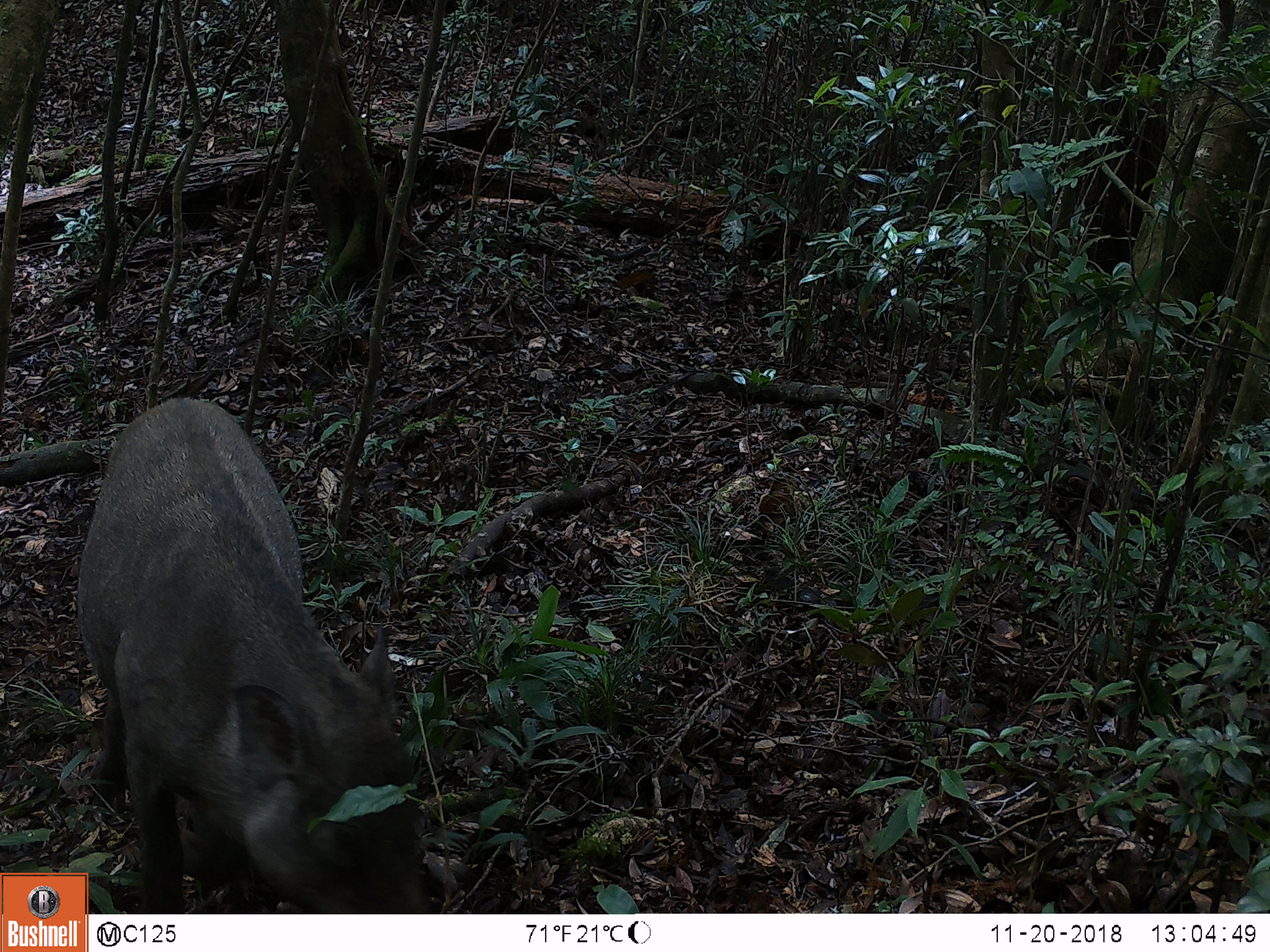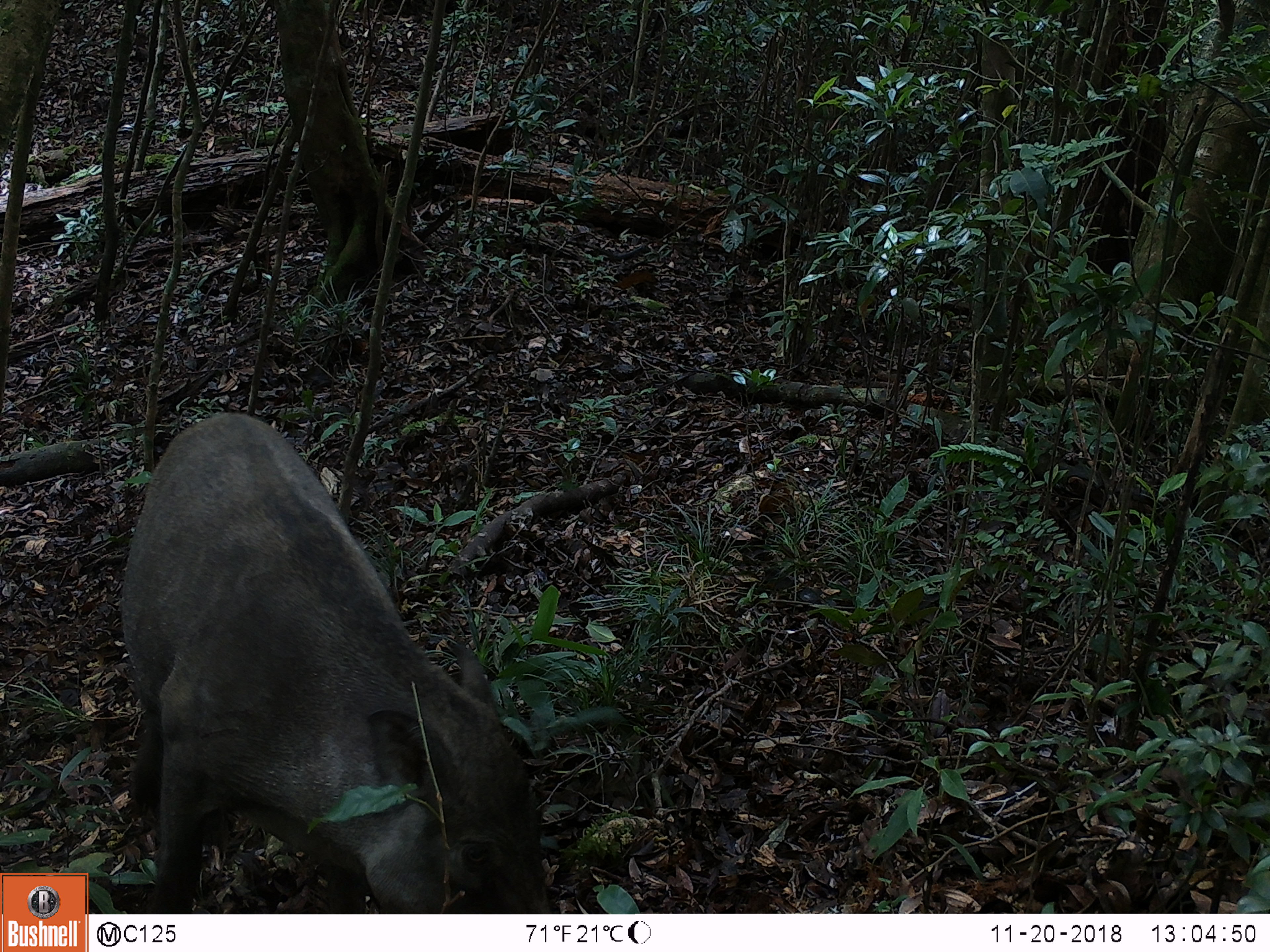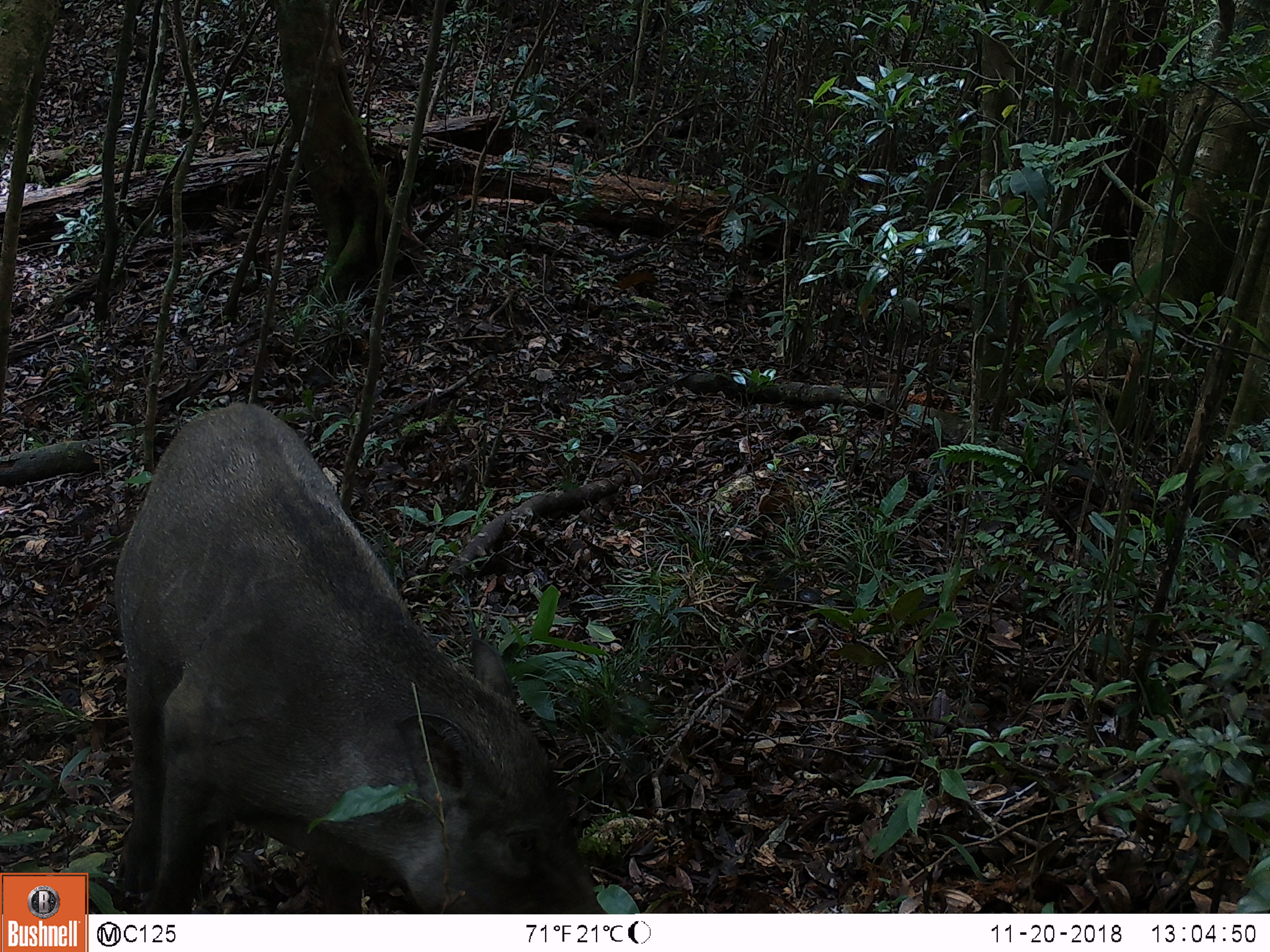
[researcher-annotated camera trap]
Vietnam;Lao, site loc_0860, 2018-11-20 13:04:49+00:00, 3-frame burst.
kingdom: Animalia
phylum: Chordata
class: Mammalia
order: Artiodactyla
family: Suidae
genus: Sus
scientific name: Sus scrofa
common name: eurasian wild pig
Eurasian wild pig (Sus scrofa). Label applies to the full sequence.